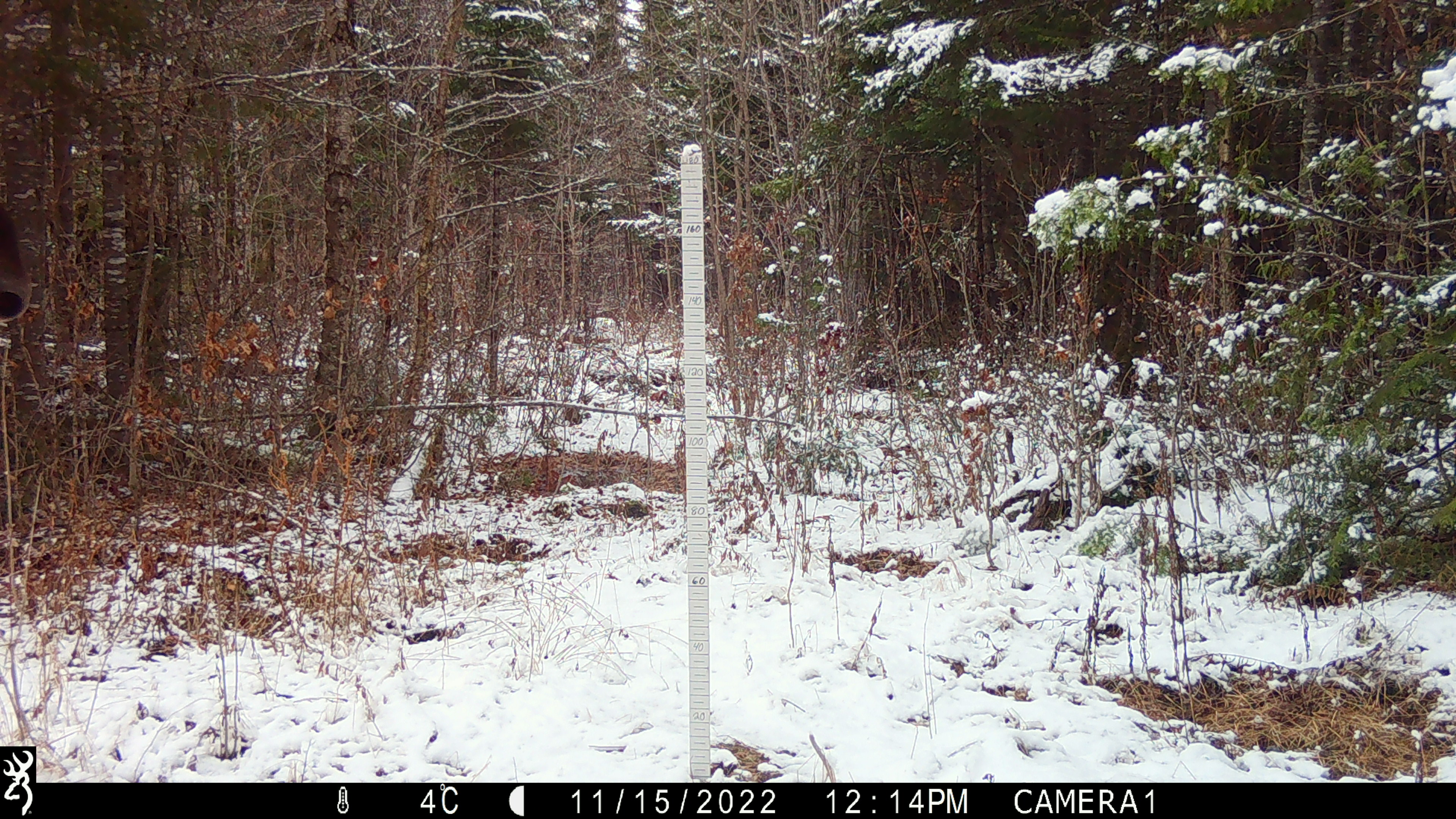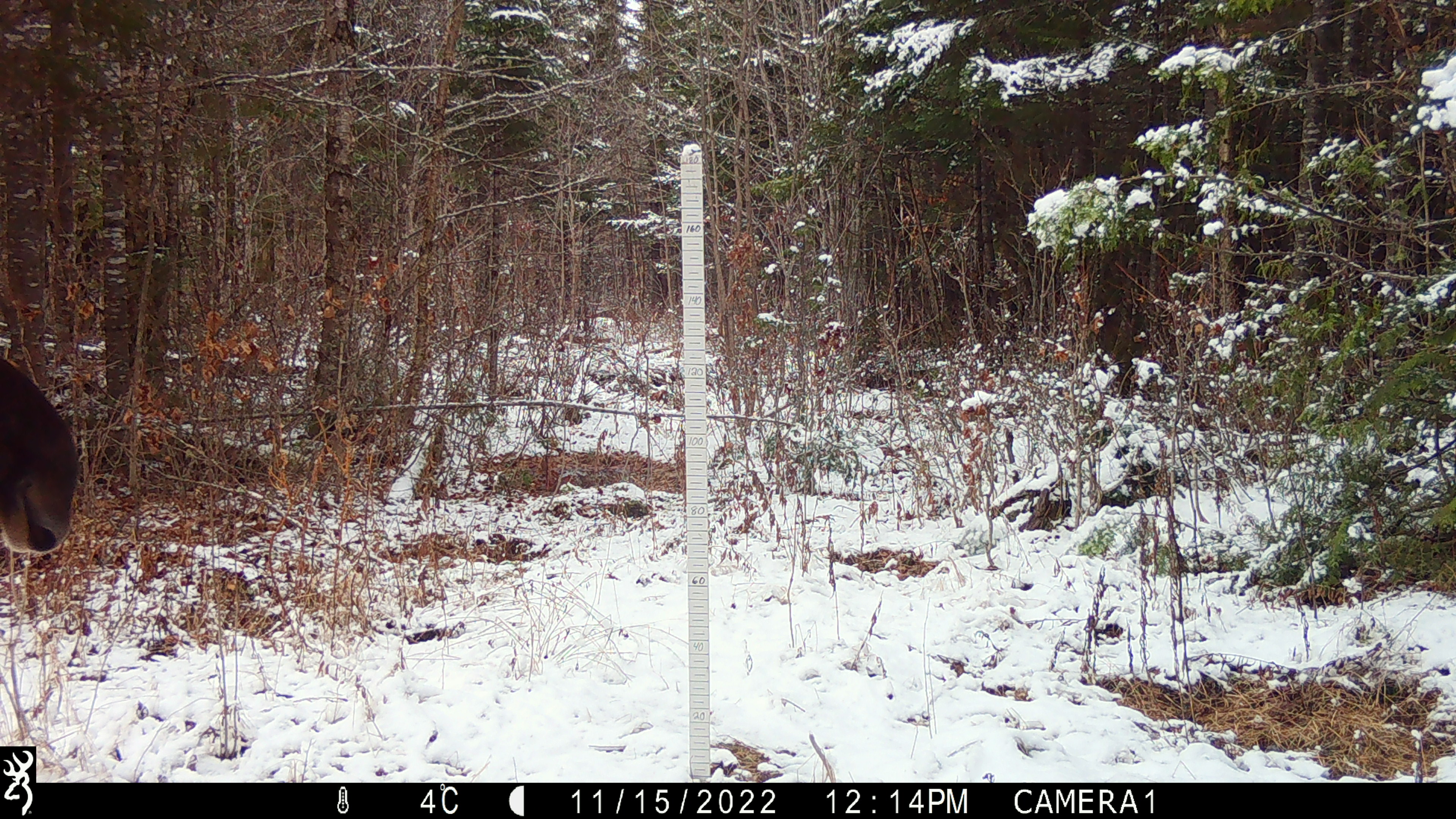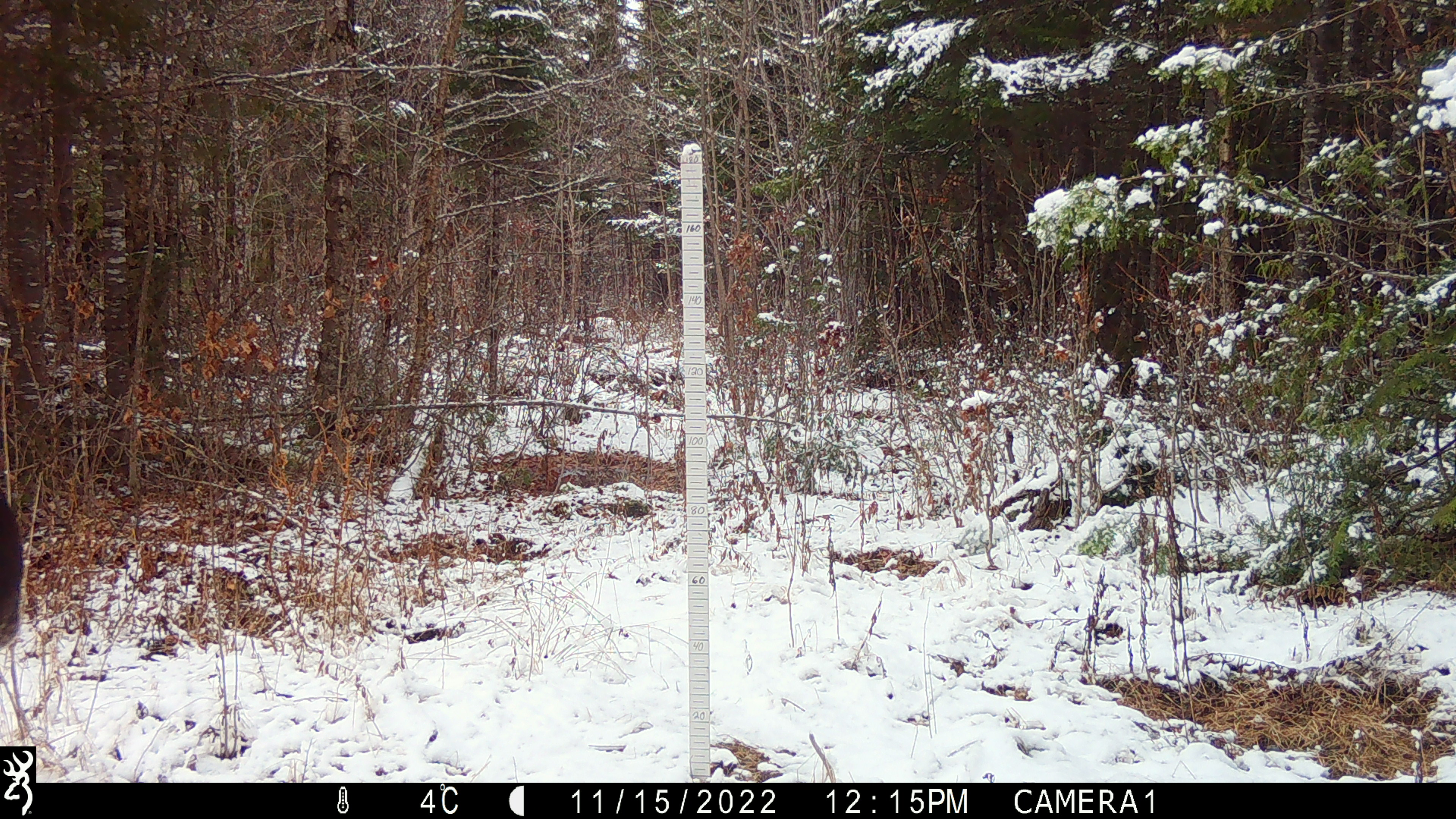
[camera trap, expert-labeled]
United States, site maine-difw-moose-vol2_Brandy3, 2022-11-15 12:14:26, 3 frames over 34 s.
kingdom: Animalia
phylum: Chordata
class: Mammalia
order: Artiodactyla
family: Cervidae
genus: Alces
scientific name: Alces alces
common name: moose